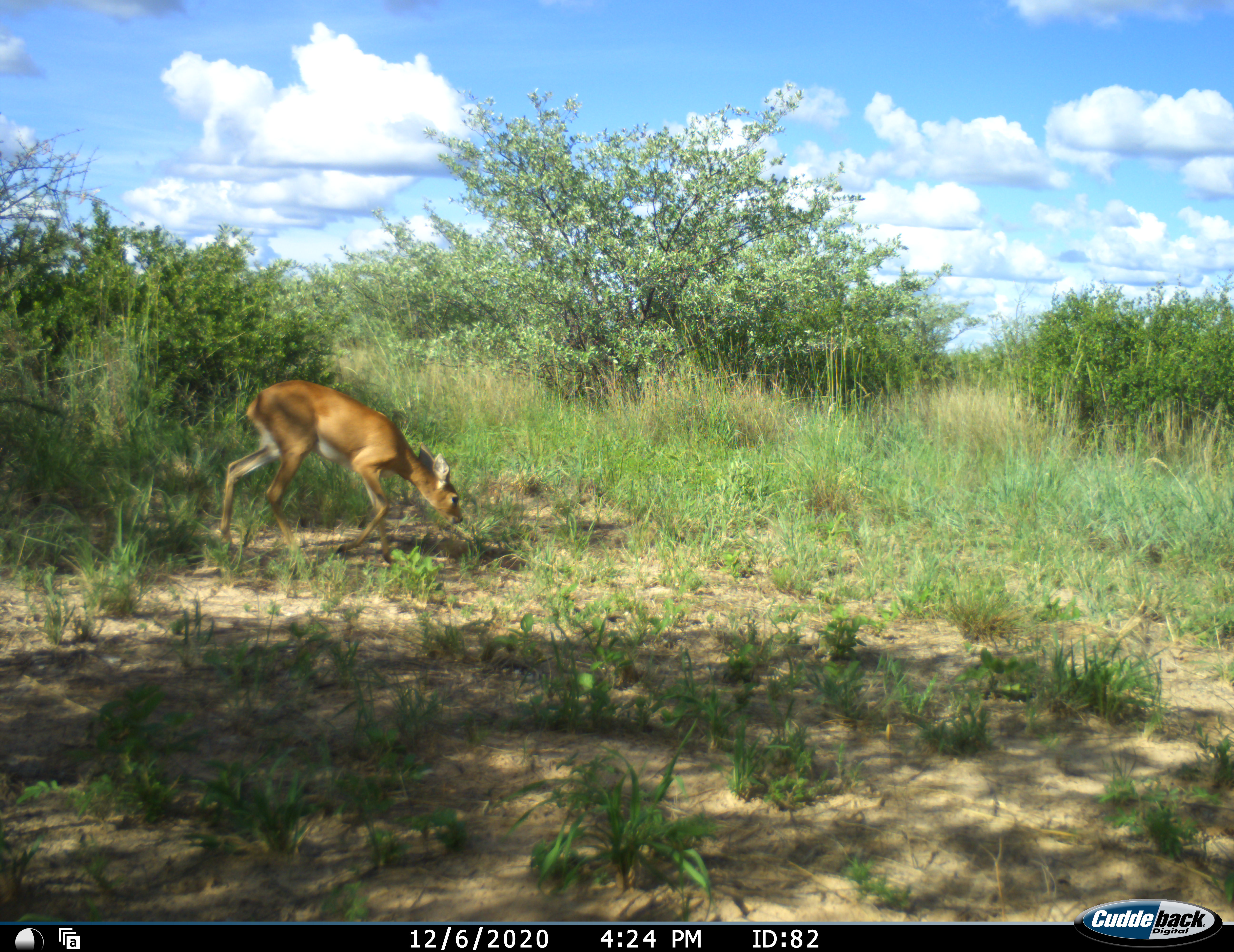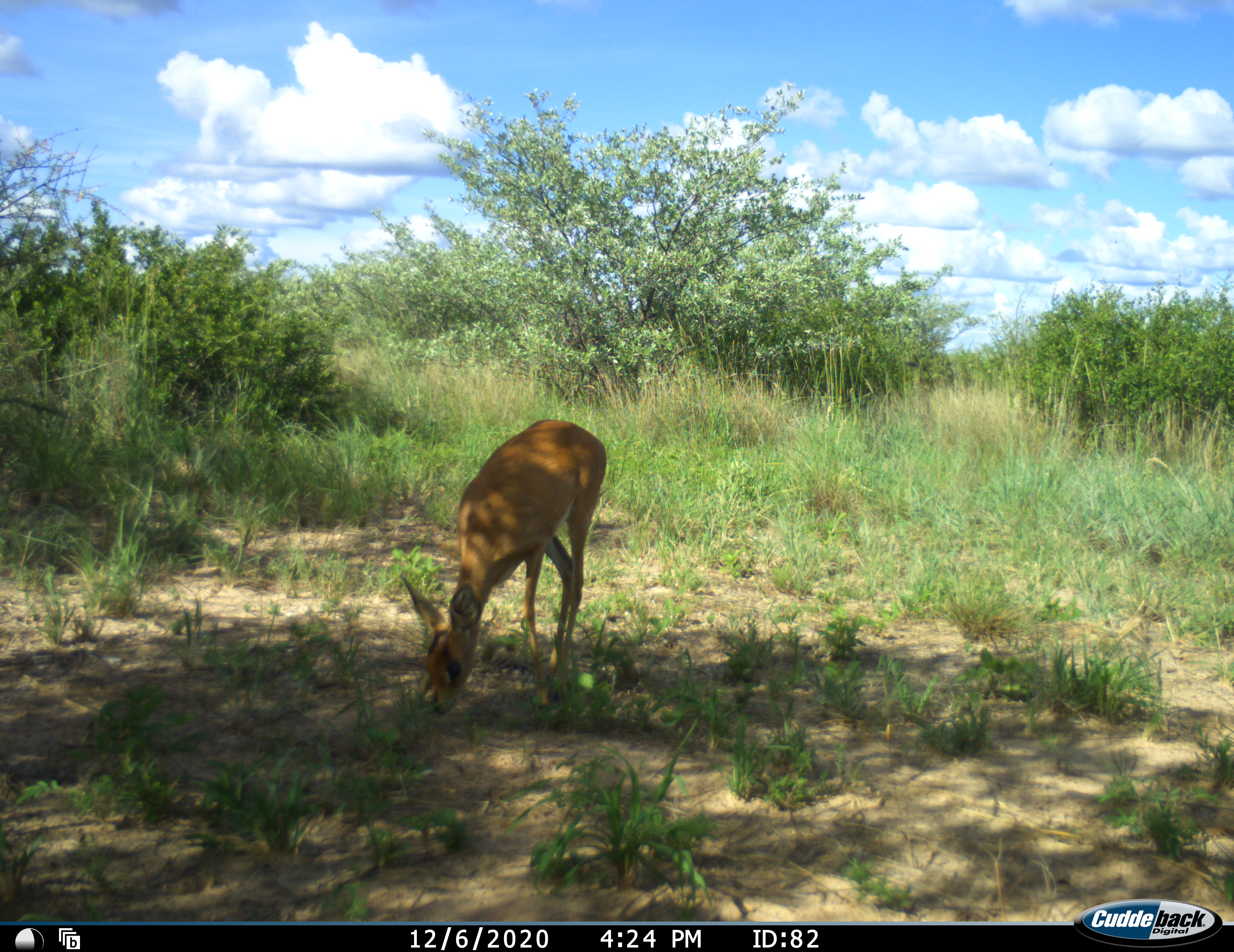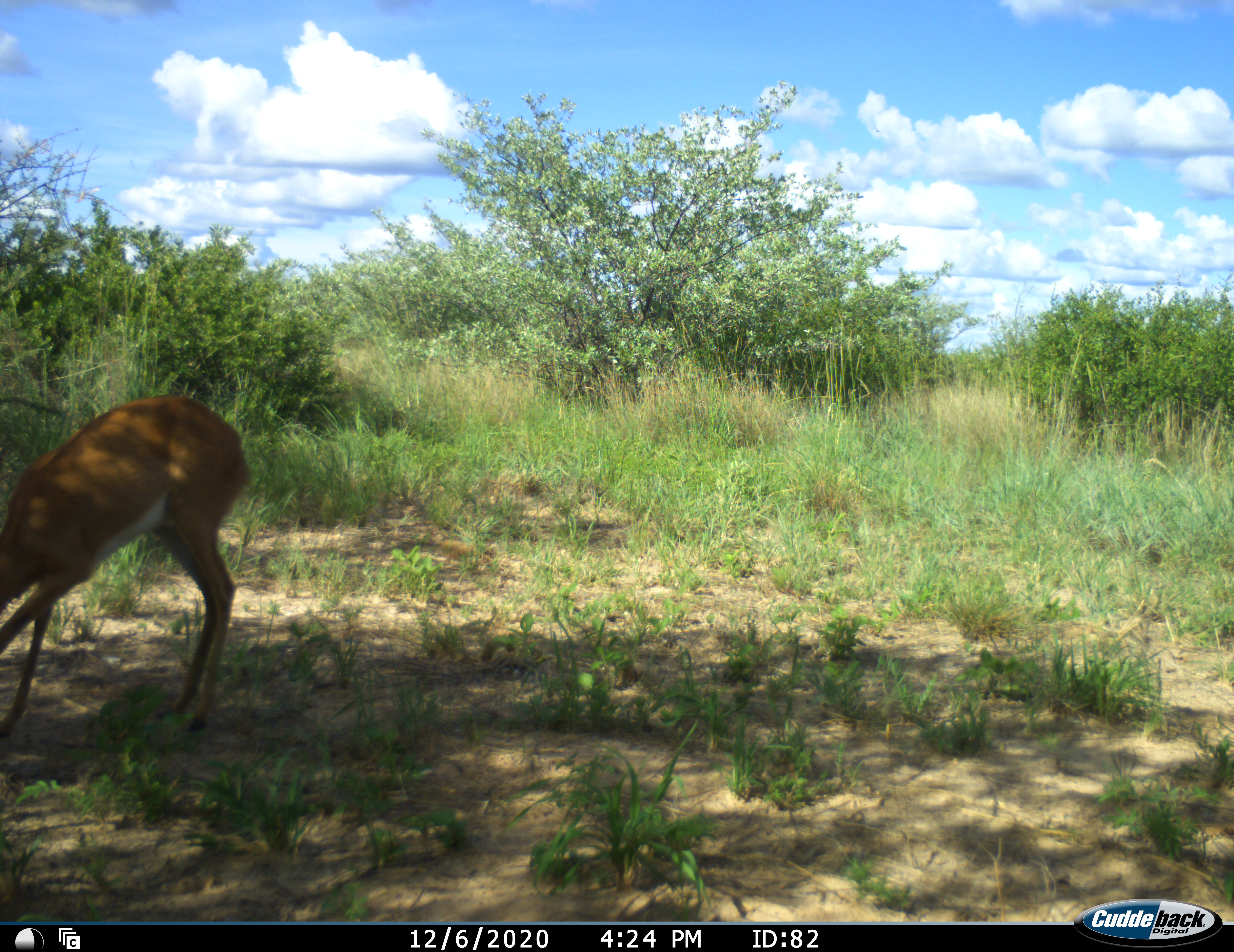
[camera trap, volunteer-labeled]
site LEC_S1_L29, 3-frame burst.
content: unidentified animal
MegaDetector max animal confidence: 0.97